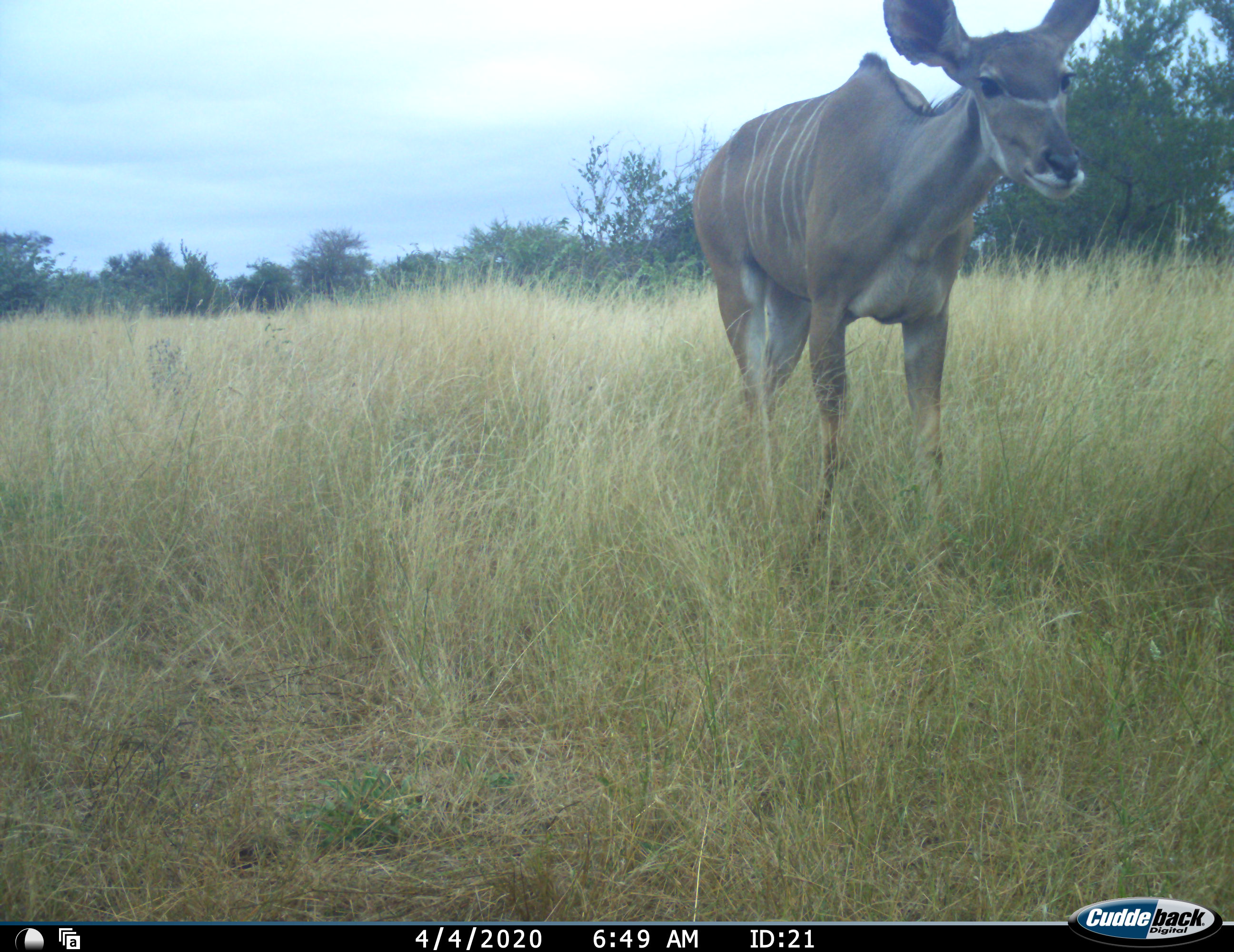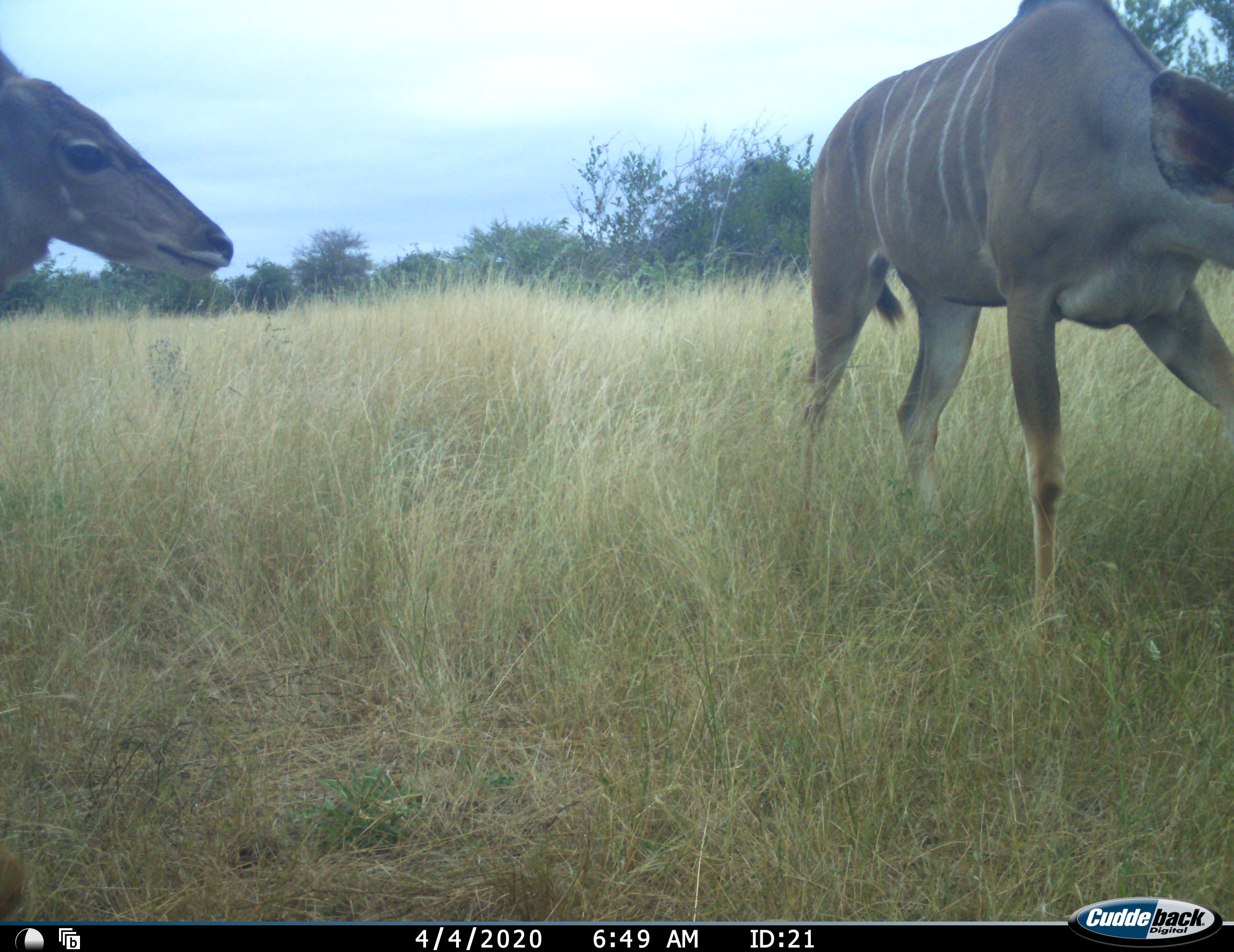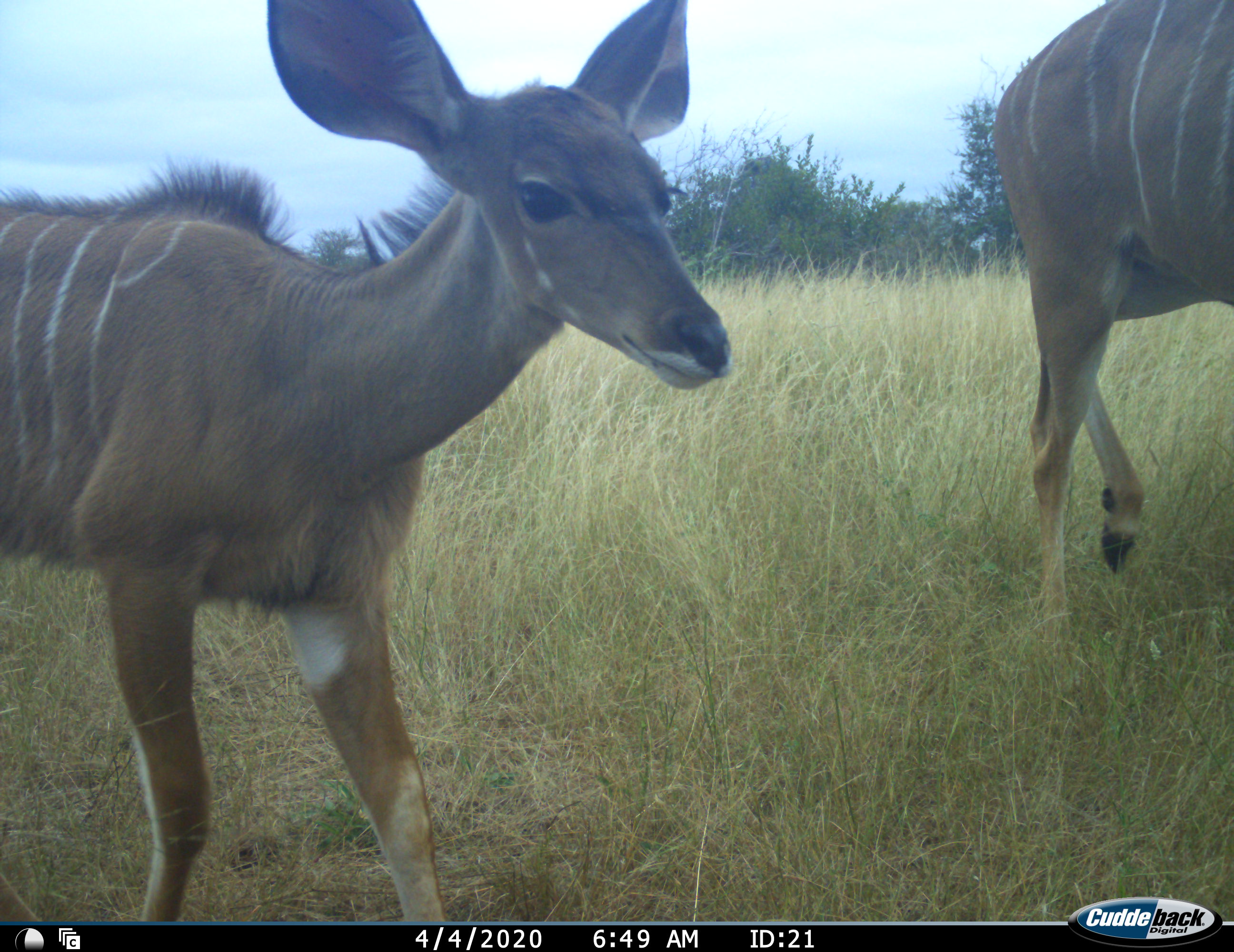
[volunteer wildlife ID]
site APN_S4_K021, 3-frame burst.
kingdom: Animalia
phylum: Chordata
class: Mammalia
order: Artiodactyla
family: Bovidae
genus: Tragelaphus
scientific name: Tragelaphus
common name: kudu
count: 2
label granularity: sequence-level